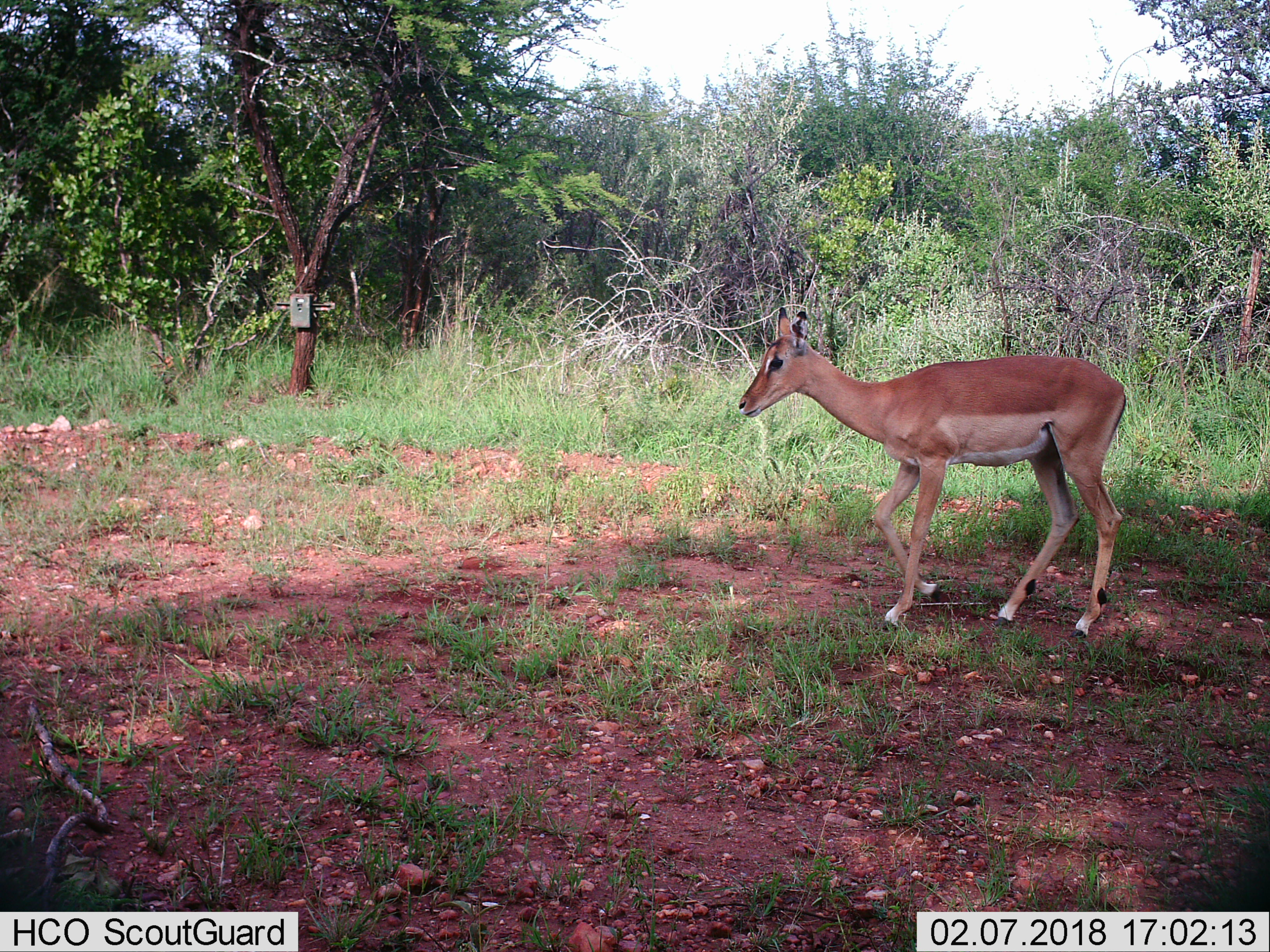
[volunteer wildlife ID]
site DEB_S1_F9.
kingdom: Animalia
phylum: Chordata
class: Mammalia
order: Artiodactyla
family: Bovidae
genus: Aepyceros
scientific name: Aepyceros melampus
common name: impala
Impala (Aepyceros melampus), count 1. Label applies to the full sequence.